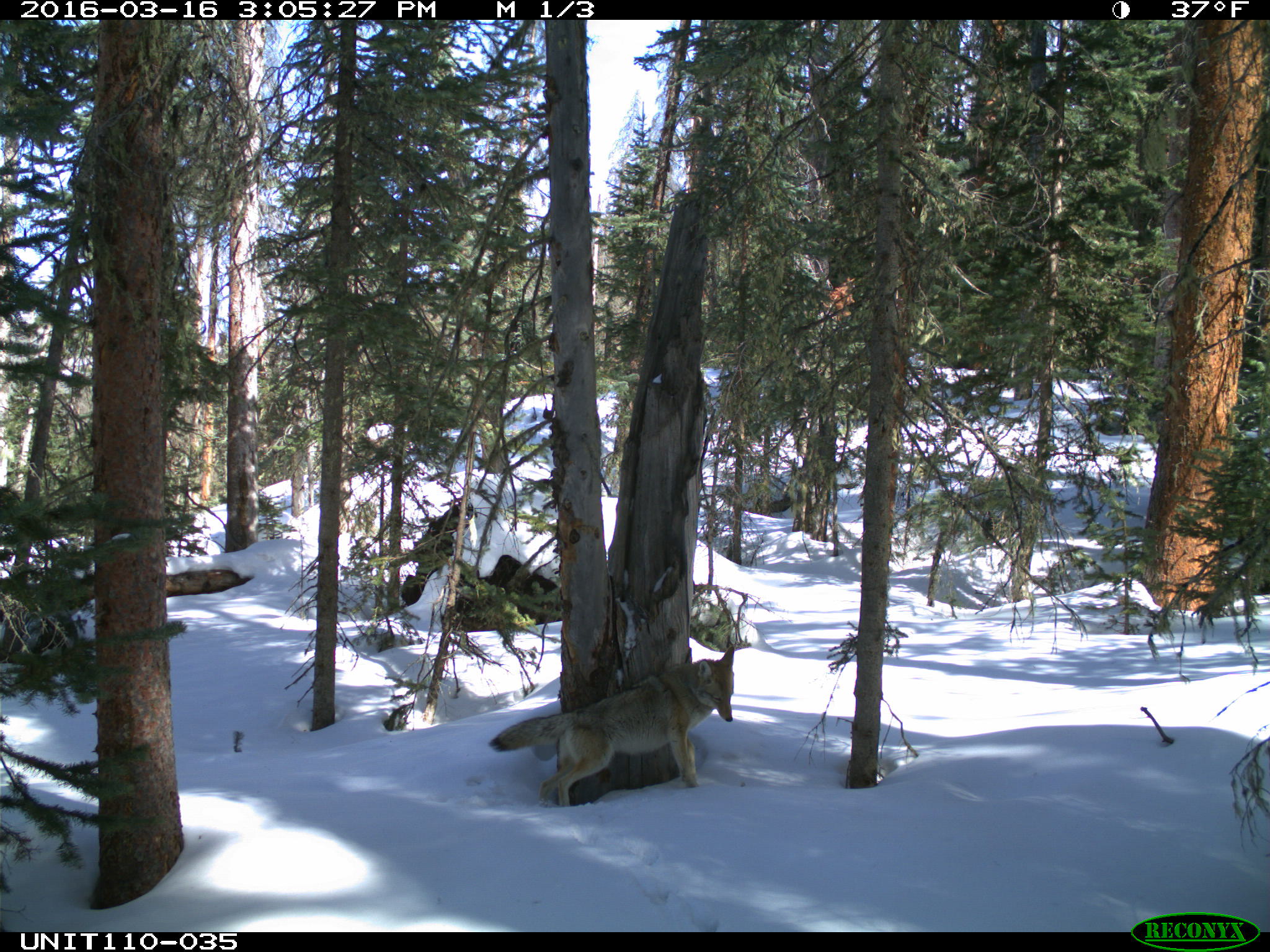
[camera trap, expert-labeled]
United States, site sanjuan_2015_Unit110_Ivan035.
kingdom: Animalia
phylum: Chordata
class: Mammalia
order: Carnivora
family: Canidae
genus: Canis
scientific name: Canis latrans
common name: coyote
Canis latrans (coyote).